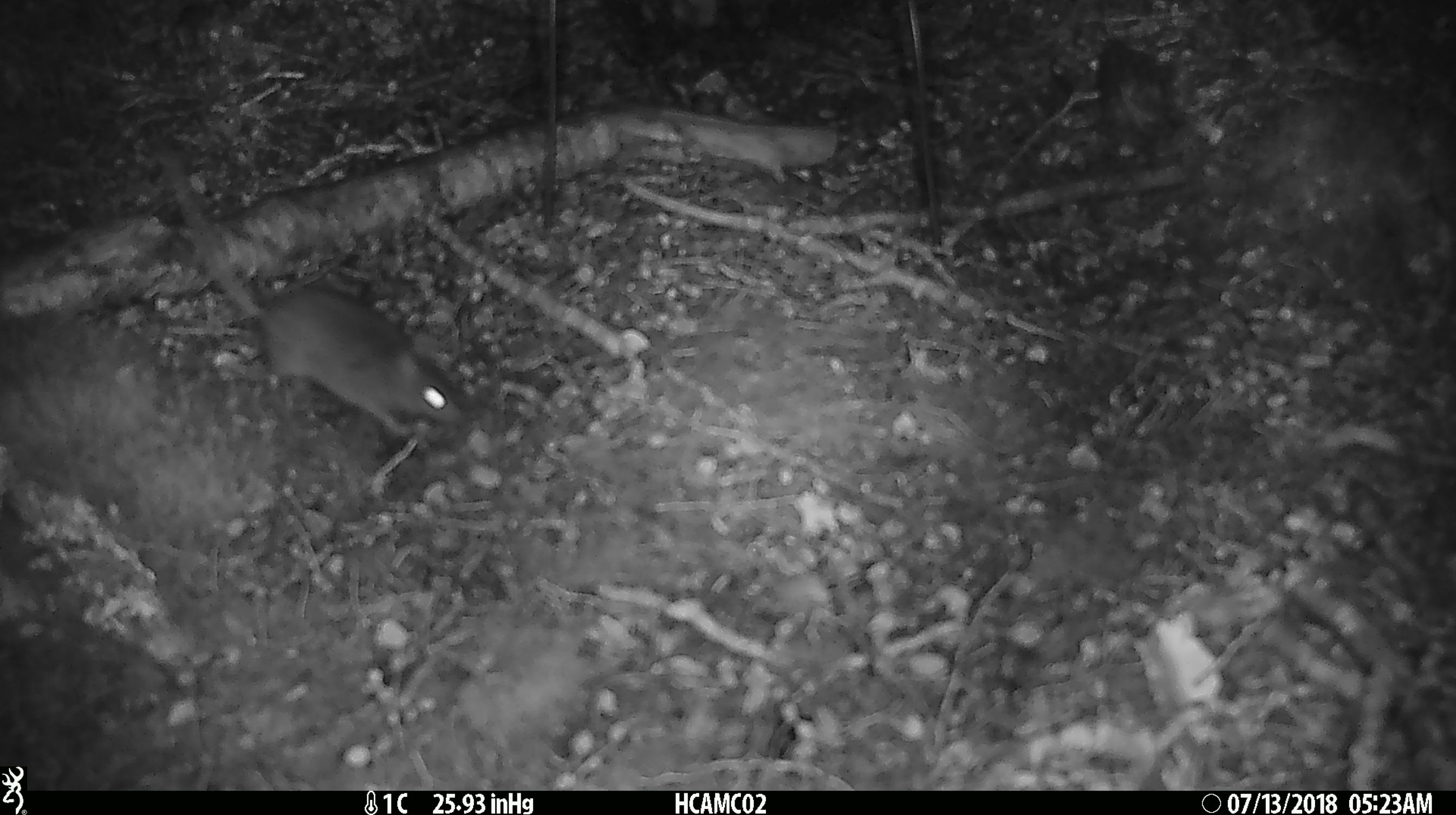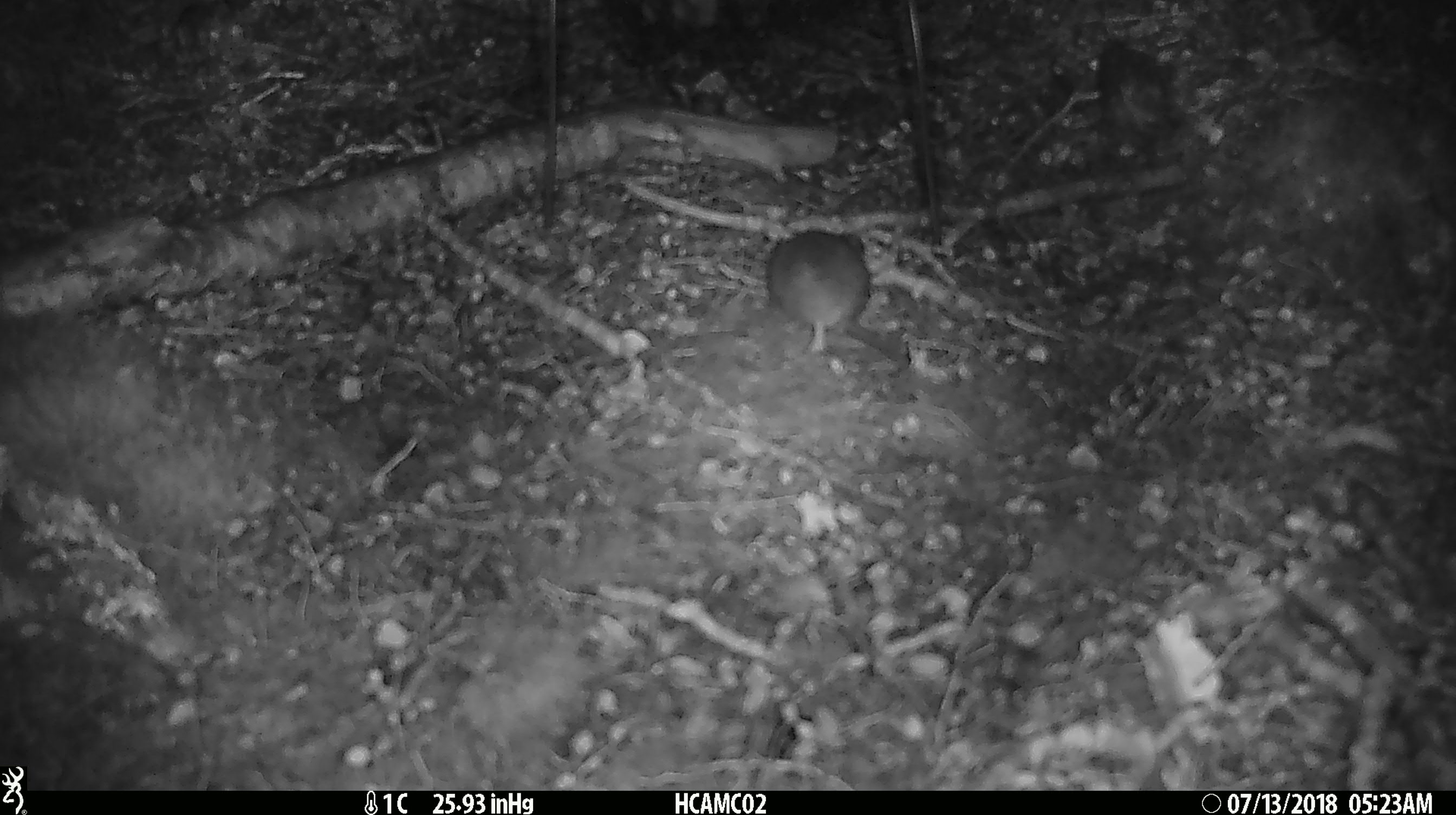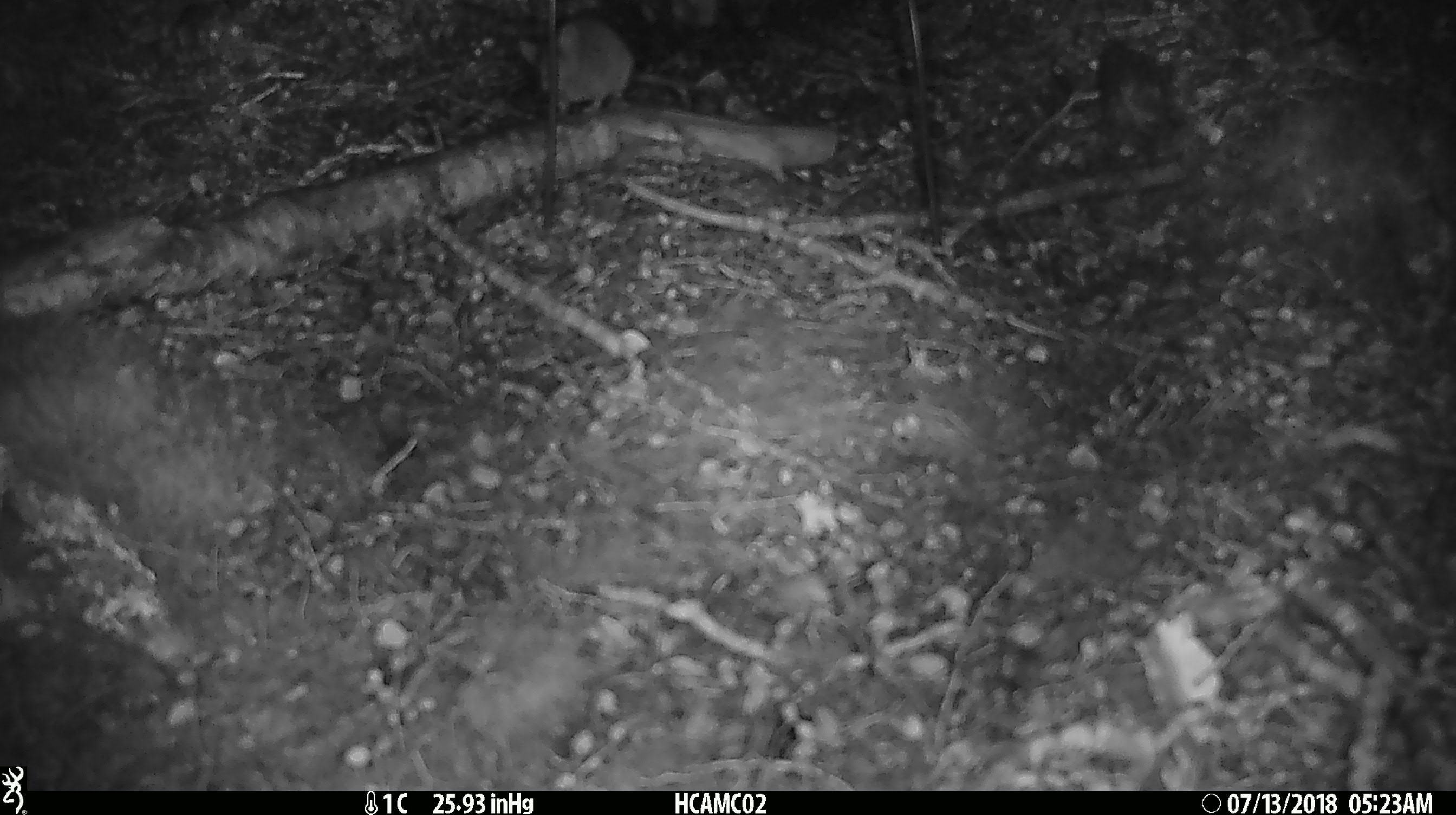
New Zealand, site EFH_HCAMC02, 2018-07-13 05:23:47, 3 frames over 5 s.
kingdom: Animalia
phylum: Chordata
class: Mammalia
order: Rodentia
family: Muridae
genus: Mus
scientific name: Mus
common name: mouse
Mouse (Mus).